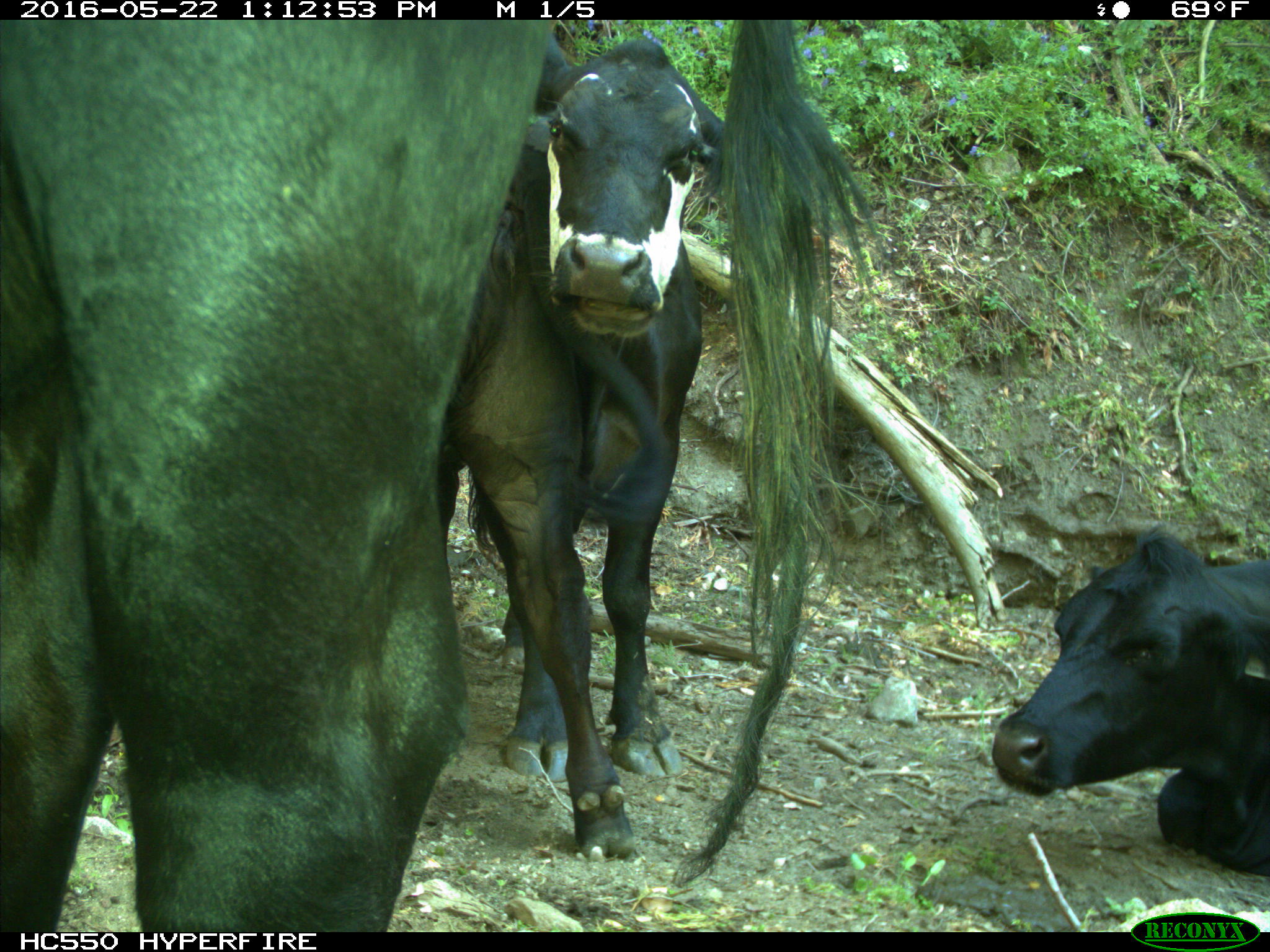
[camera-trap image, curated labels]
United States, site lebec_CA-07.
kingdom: Animalia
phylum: Chordata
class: Mammalia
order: Artiodactyla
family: Bovidae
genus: Bos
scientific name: Bos taurus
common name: domestic cow